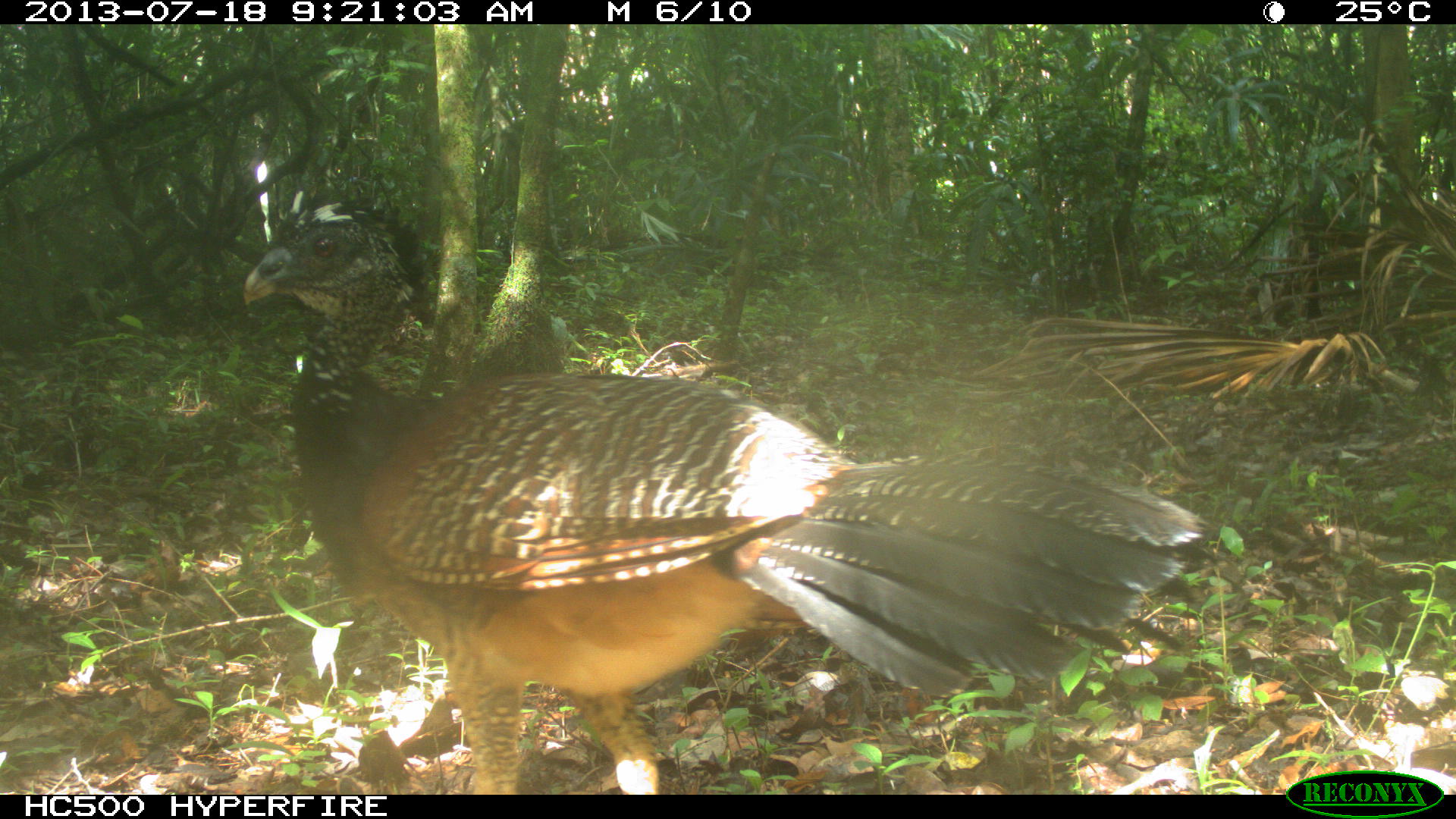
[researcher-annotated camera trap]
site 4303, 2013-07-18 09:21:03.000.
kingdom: Animalia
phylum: Chordata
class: Aves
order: Galliformes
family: Cracidae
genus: Crax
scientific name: Crax rubra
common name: great curassow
Crax rubra (great curassow), count 1, sex female.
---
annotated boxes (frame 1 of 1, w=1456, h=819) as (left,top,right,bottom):
crax rubra: (244,186,1209,795)